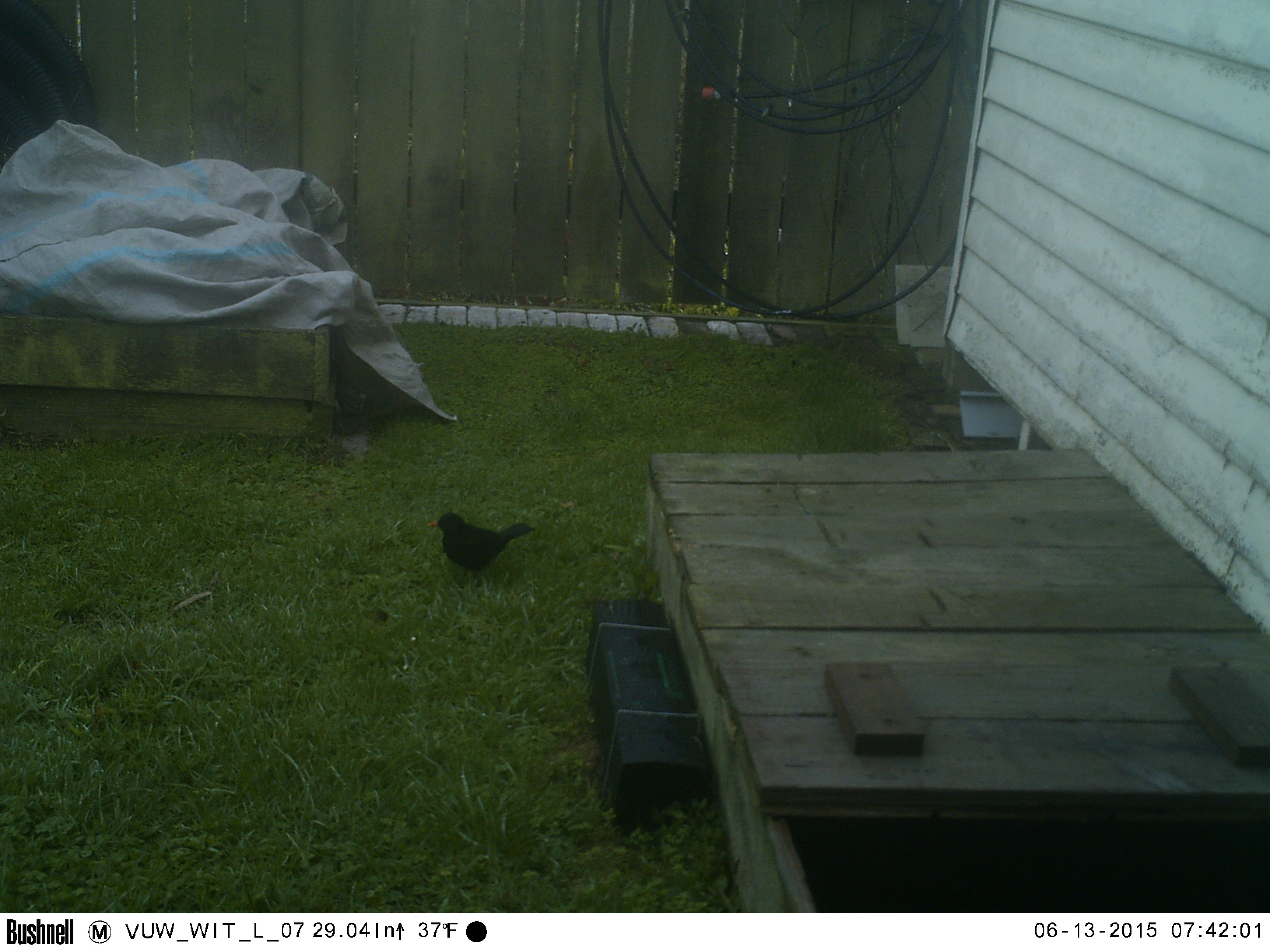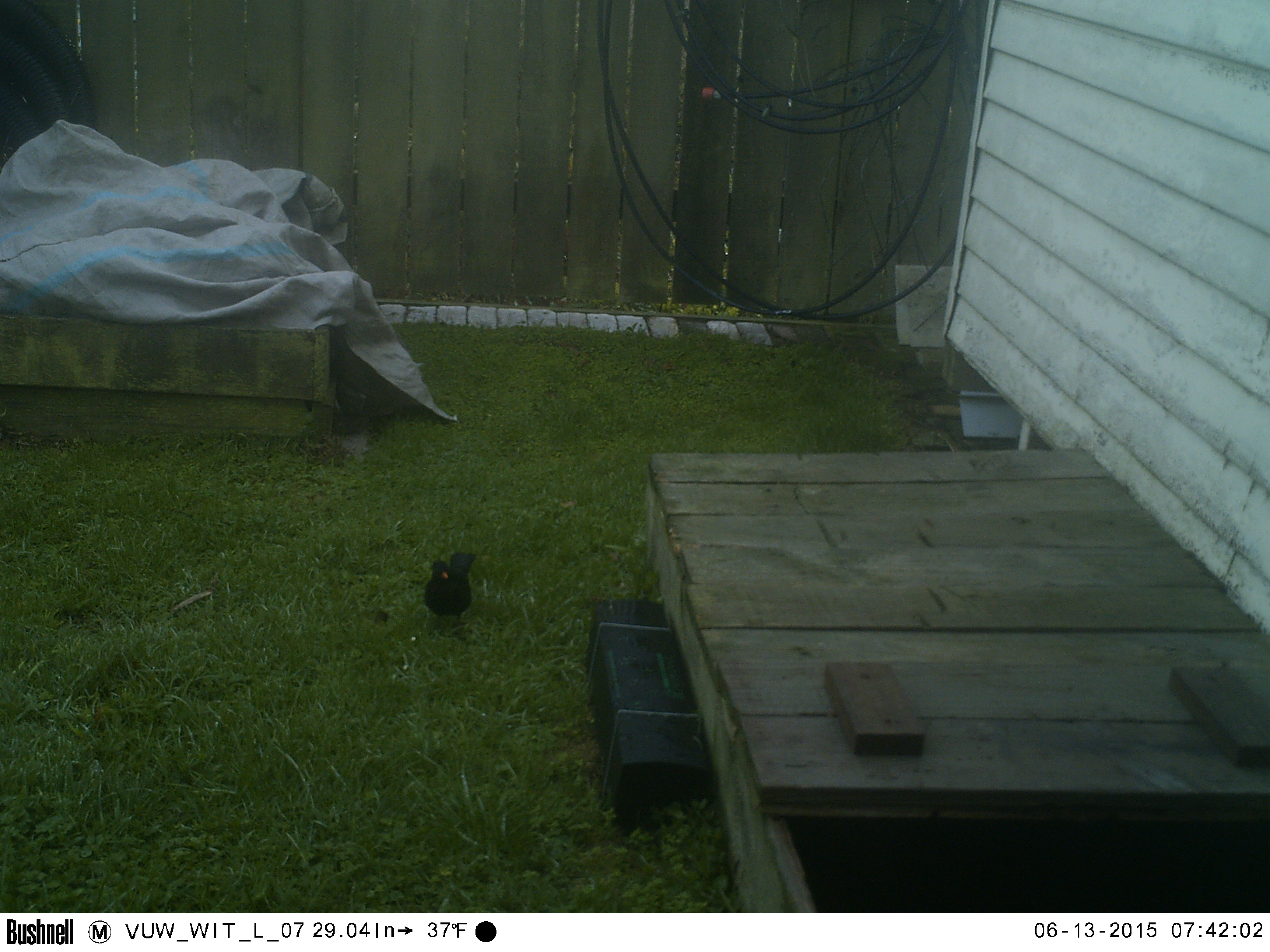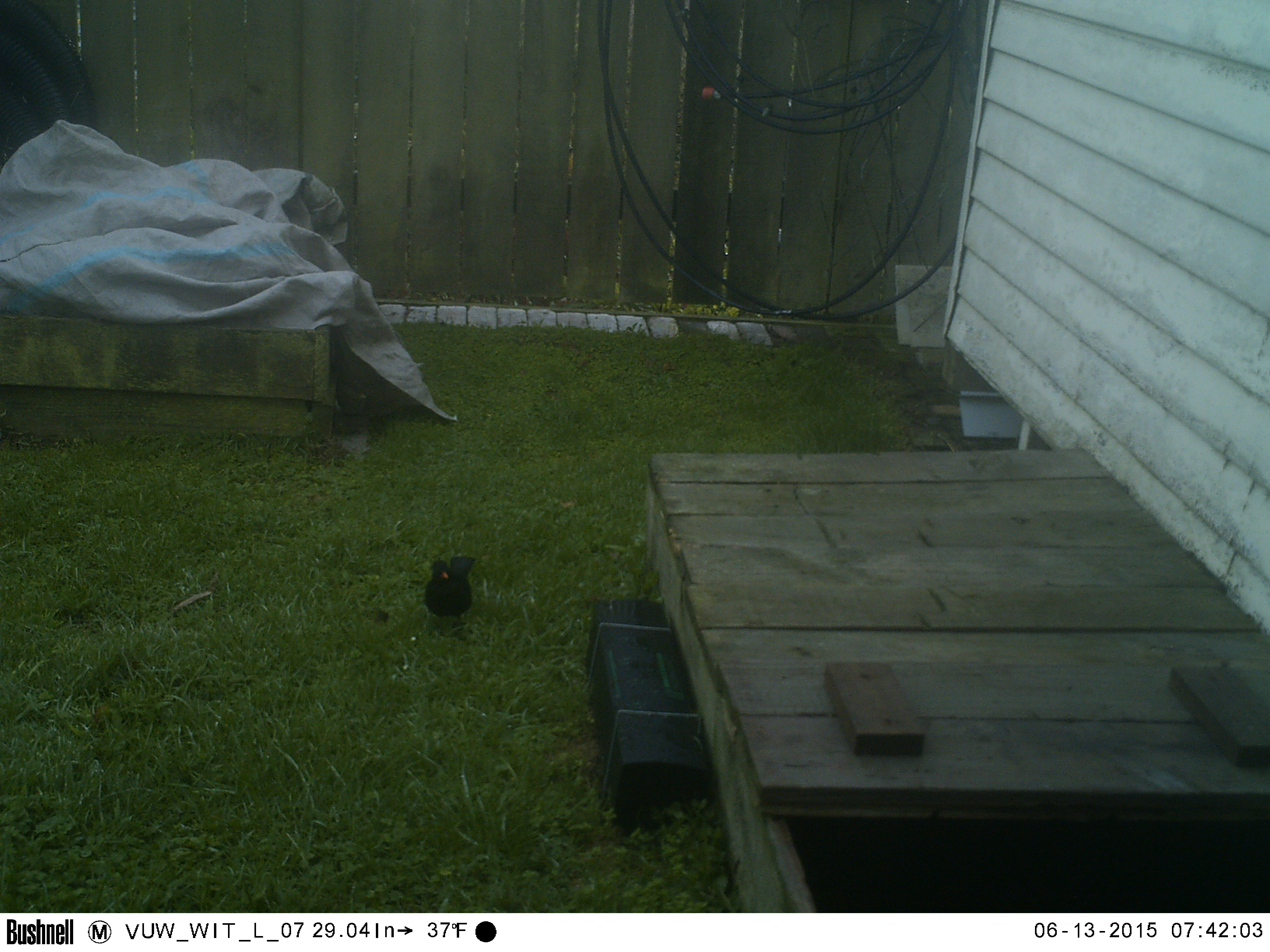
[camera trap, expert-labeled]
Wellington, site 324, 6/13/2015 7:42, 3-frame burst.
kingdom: Animalia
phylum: Chordata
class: Aves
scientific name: Aves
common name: bird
Bird (Aves).